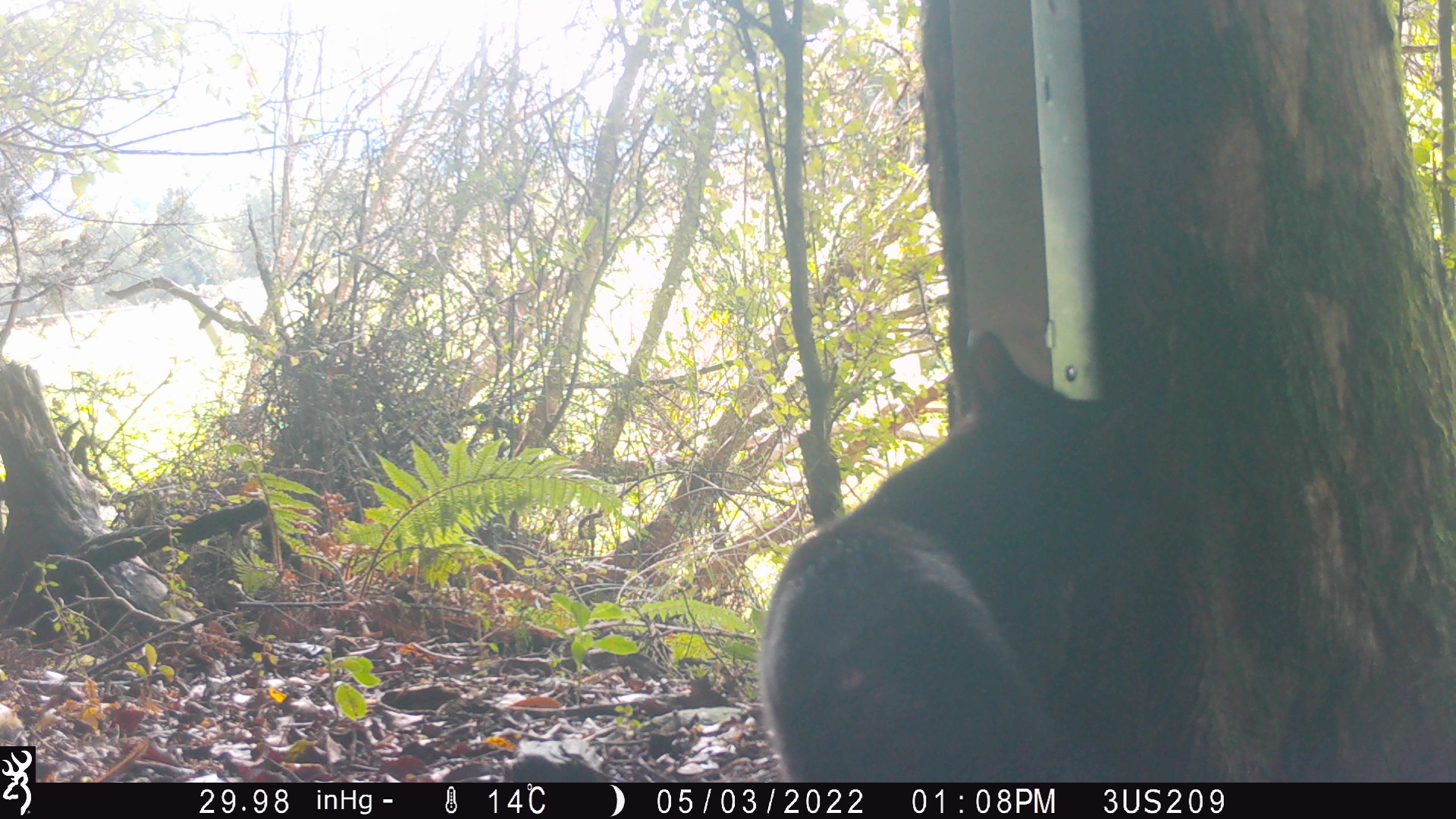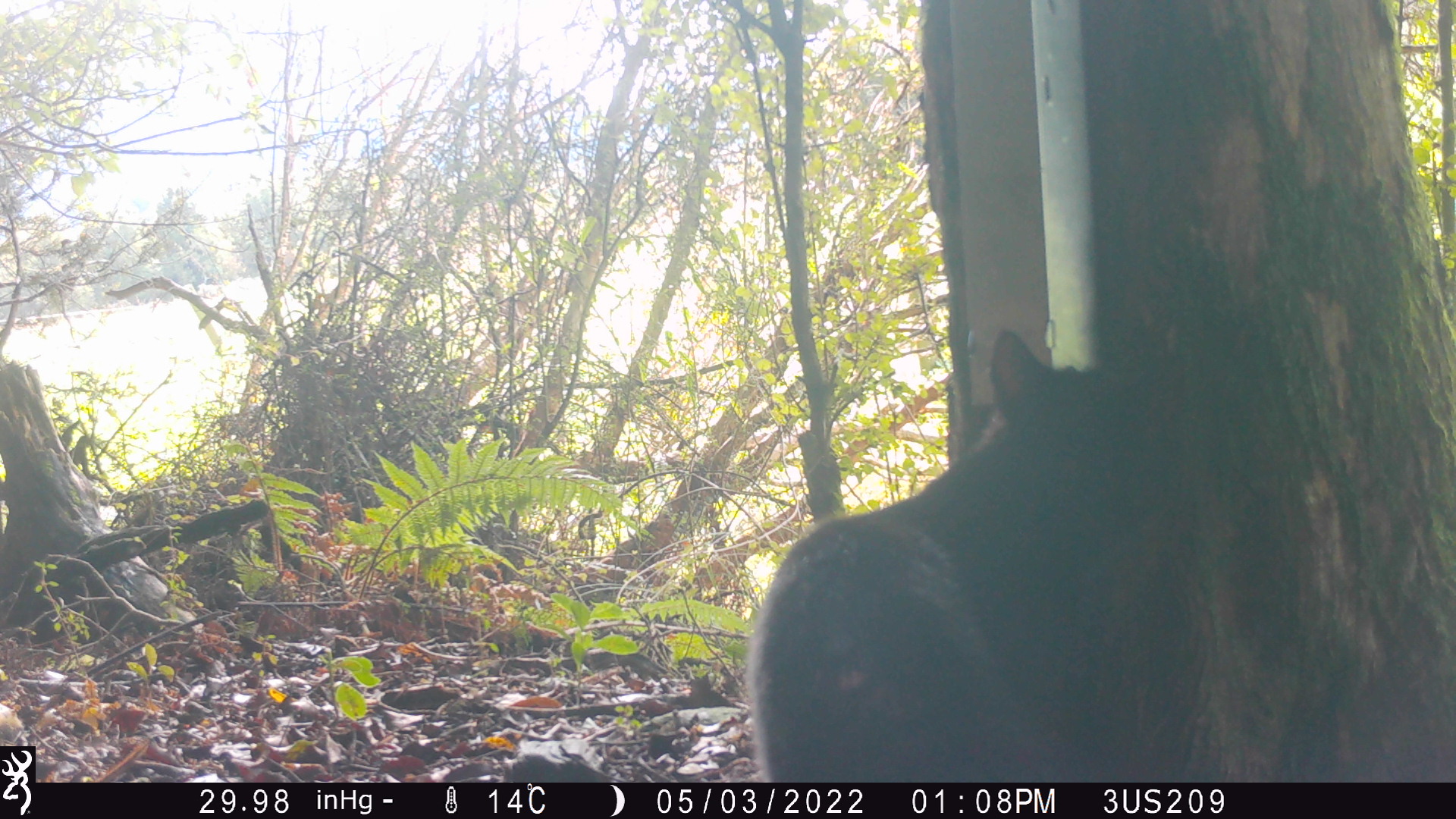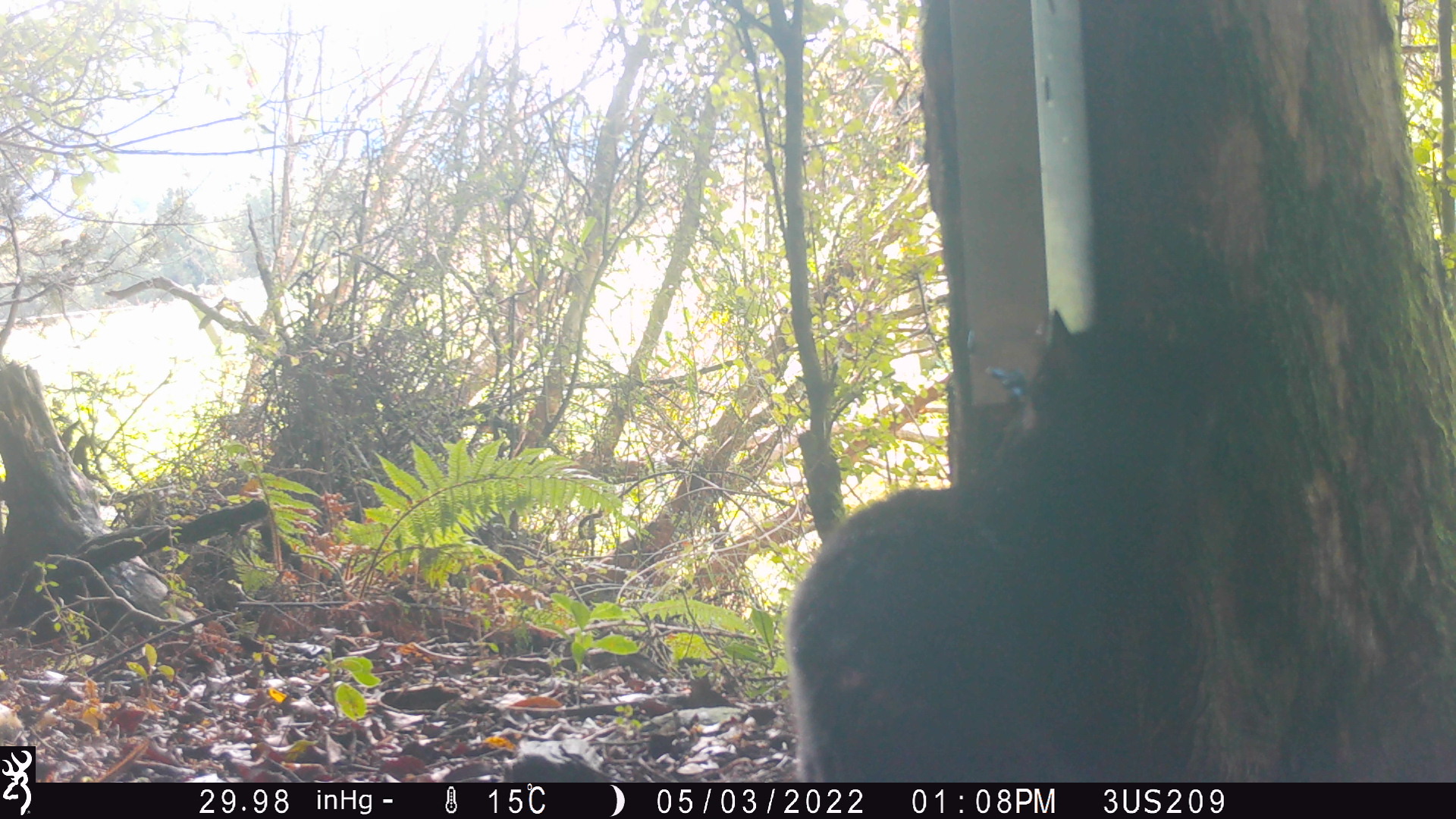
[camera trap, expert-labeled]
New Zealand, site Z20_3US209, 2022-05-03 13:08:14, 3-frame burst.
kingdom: Animalia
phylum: Chordata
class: Mammalia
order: Carnivora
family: Felidae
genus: Felis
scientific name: Felis catus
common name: domestic cat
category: cat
Cat (domestic cat) (Felis catus).